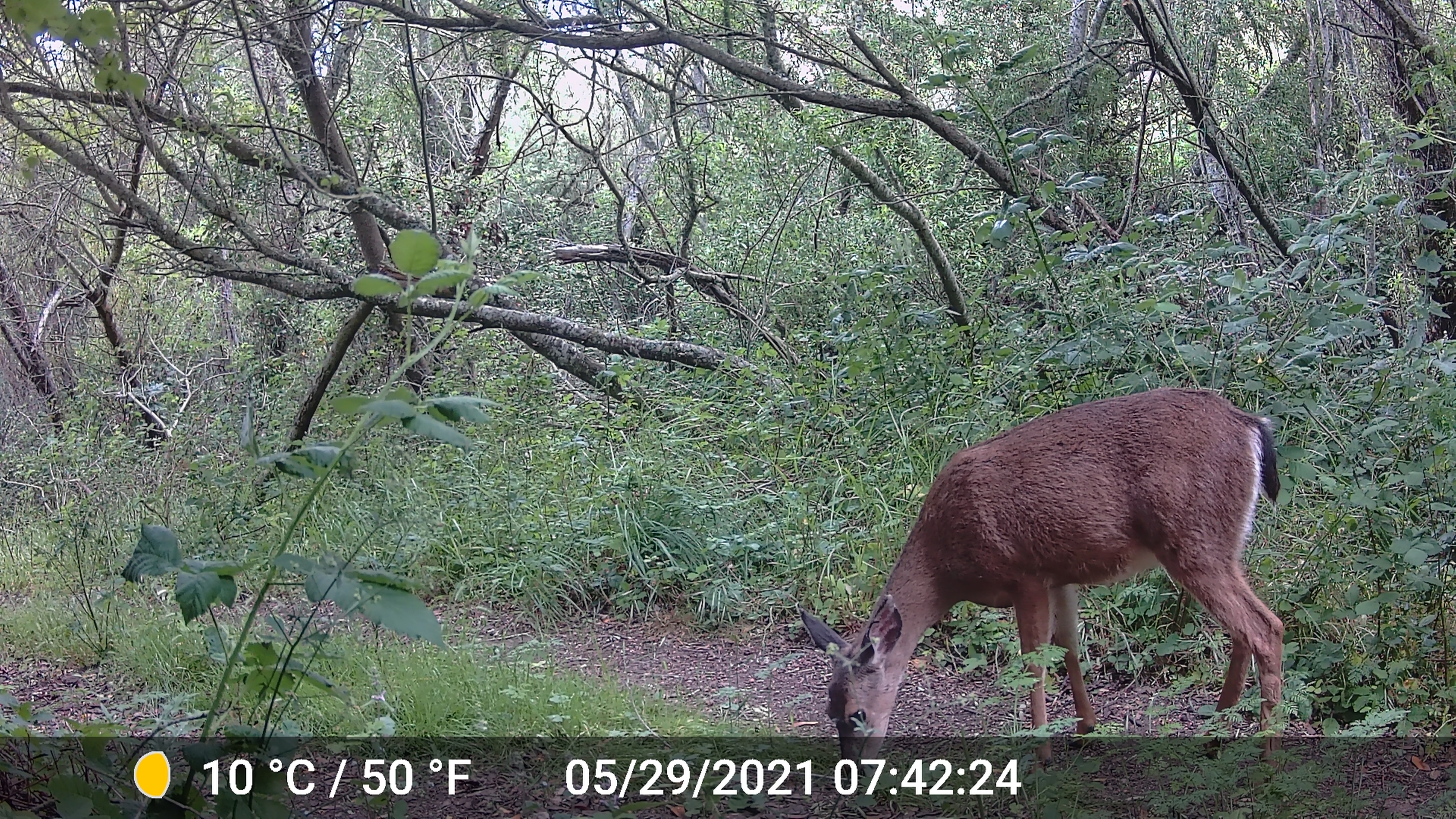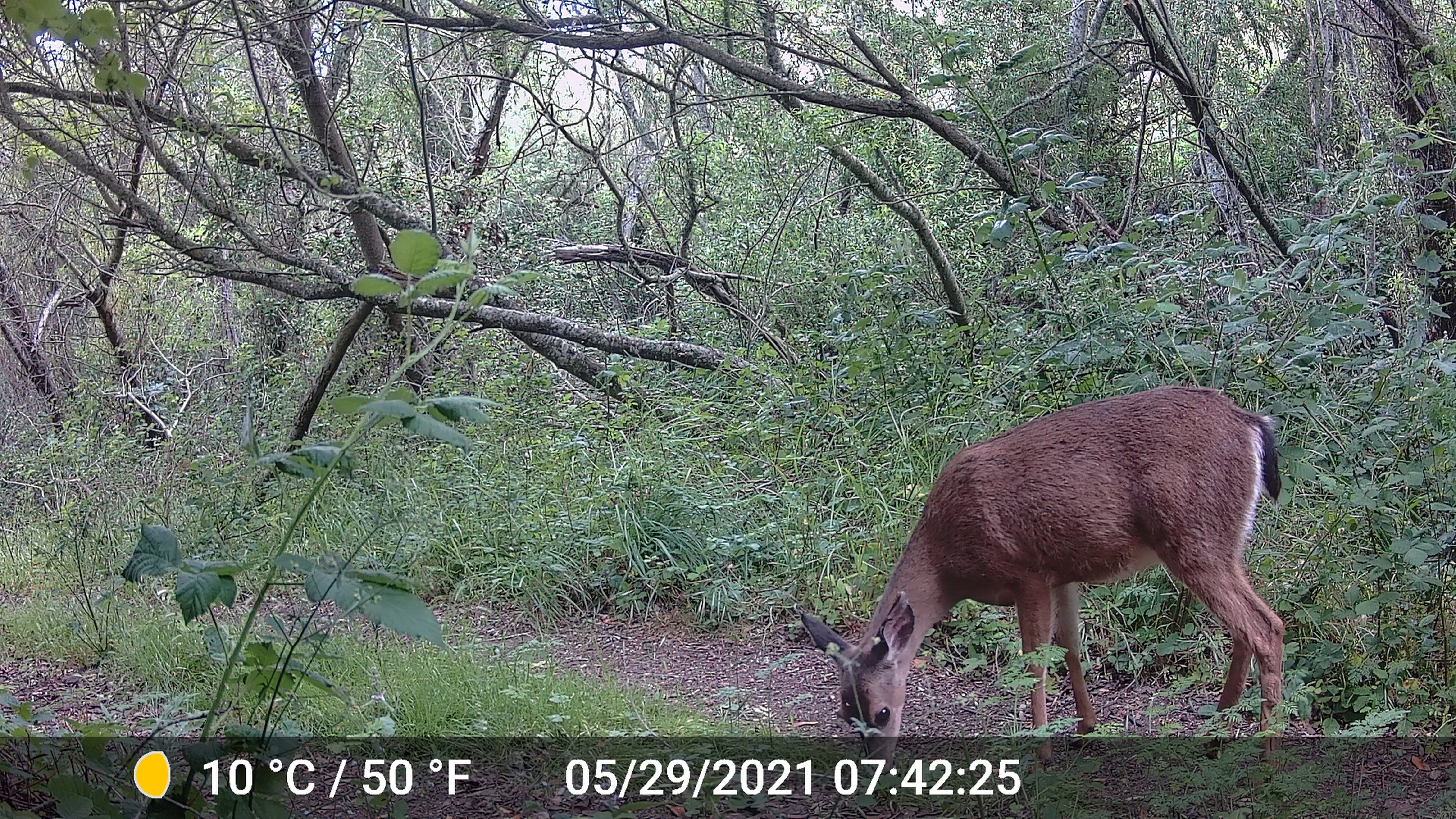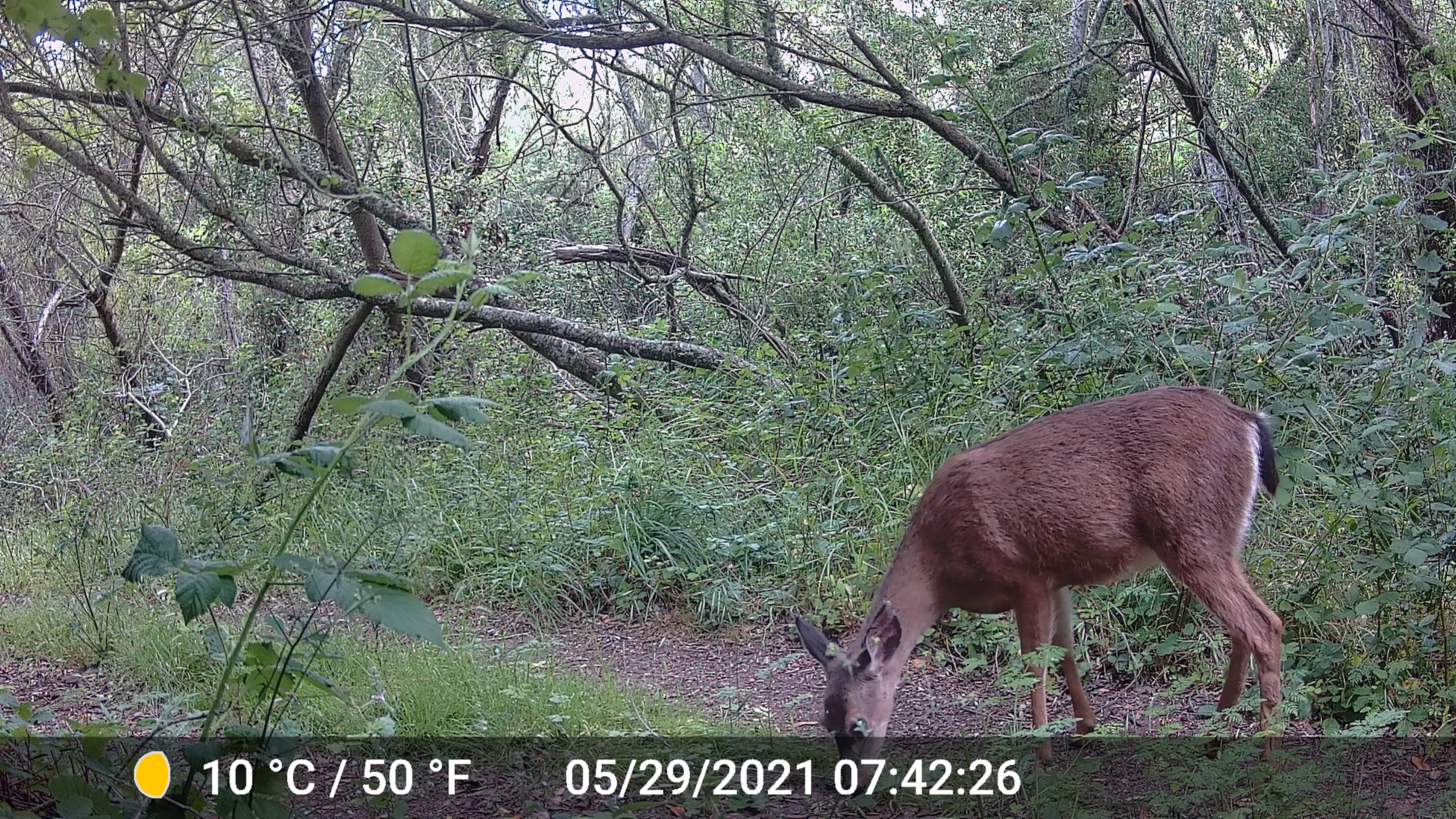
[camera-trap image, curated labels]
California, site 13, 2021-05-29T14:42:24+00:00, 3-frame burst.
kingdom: Animalia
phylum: Chordata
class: Mammalia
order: Artiodactyla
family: Cervidae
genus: Odocoileus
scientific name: Odocoileus hemionus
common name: mule deer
Mule deer (Odocoileus hemionus).